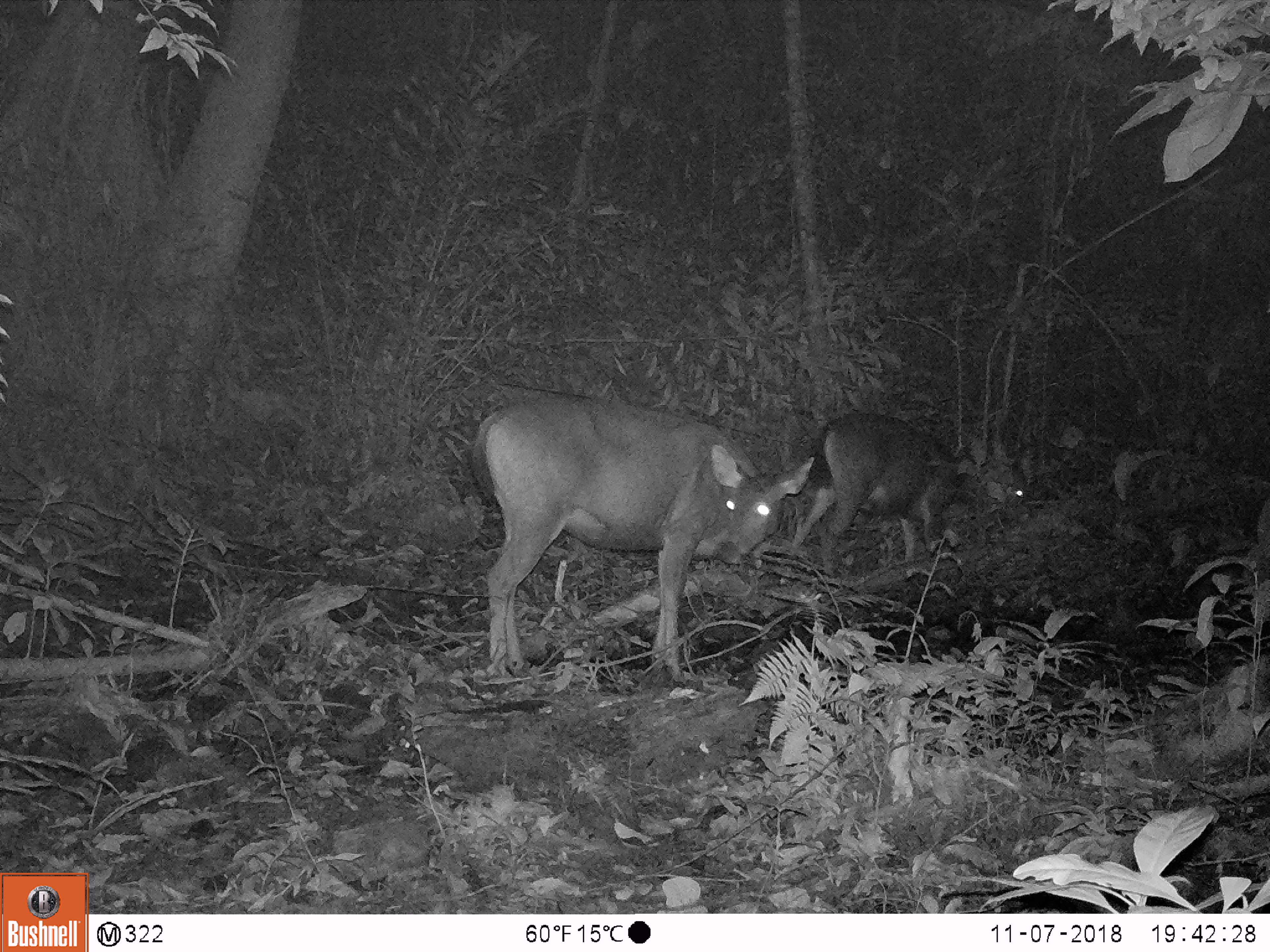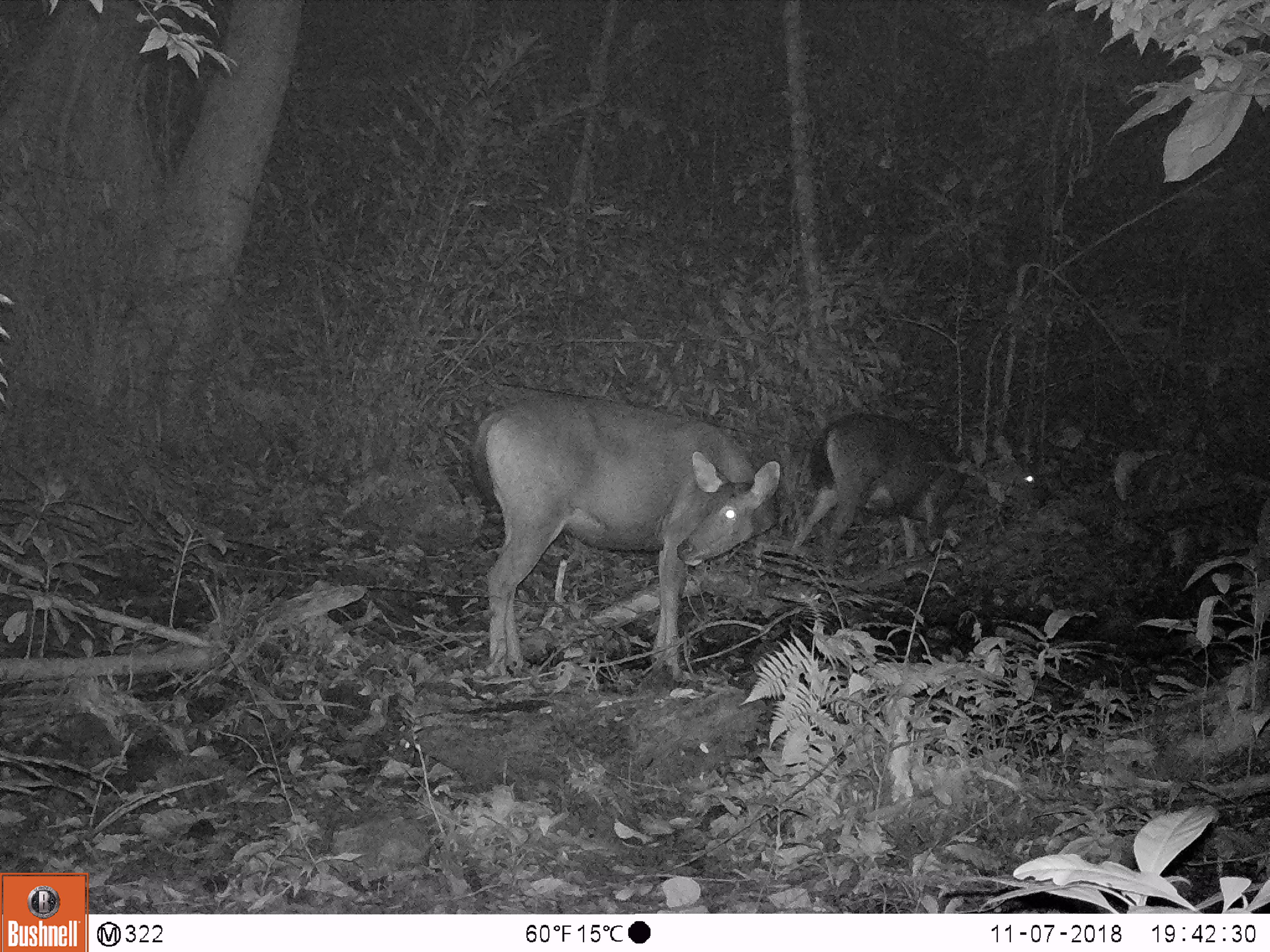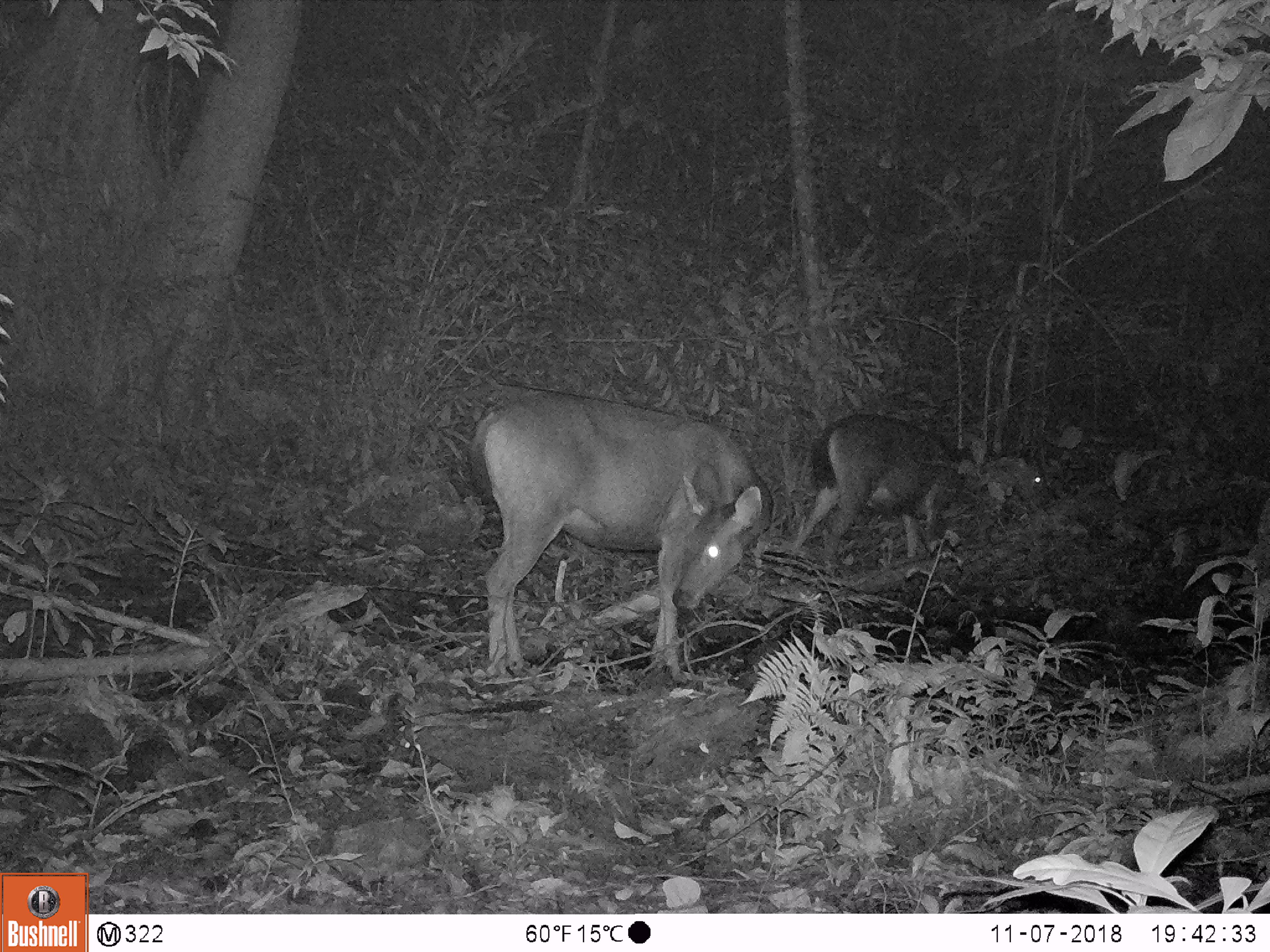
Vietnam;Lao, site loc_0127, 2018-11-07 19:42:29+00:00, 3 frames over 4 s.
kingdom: Animalia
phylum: Chordata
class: Mammalia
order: Artiodactyla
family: Cervidae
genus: Rusa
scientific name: Rusa unicolor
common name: sambar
Sambar (Rusa unicolor). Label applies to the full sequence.